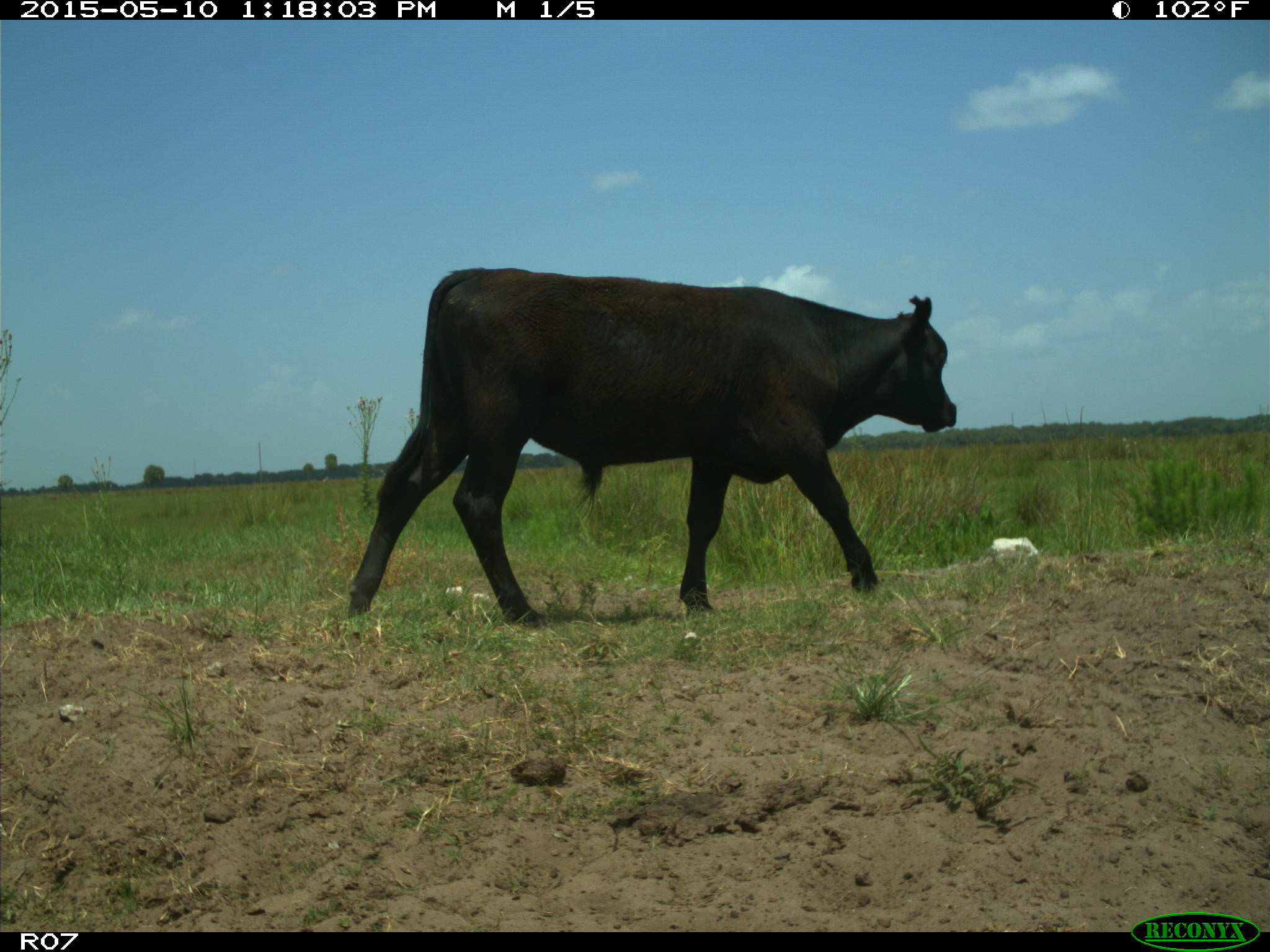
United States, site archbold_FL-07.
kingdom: Animalia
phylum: Chordata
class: Mammalia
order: Artiodactyla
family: Bovidae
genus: Bos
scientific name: Bos taurus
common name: domestic cow